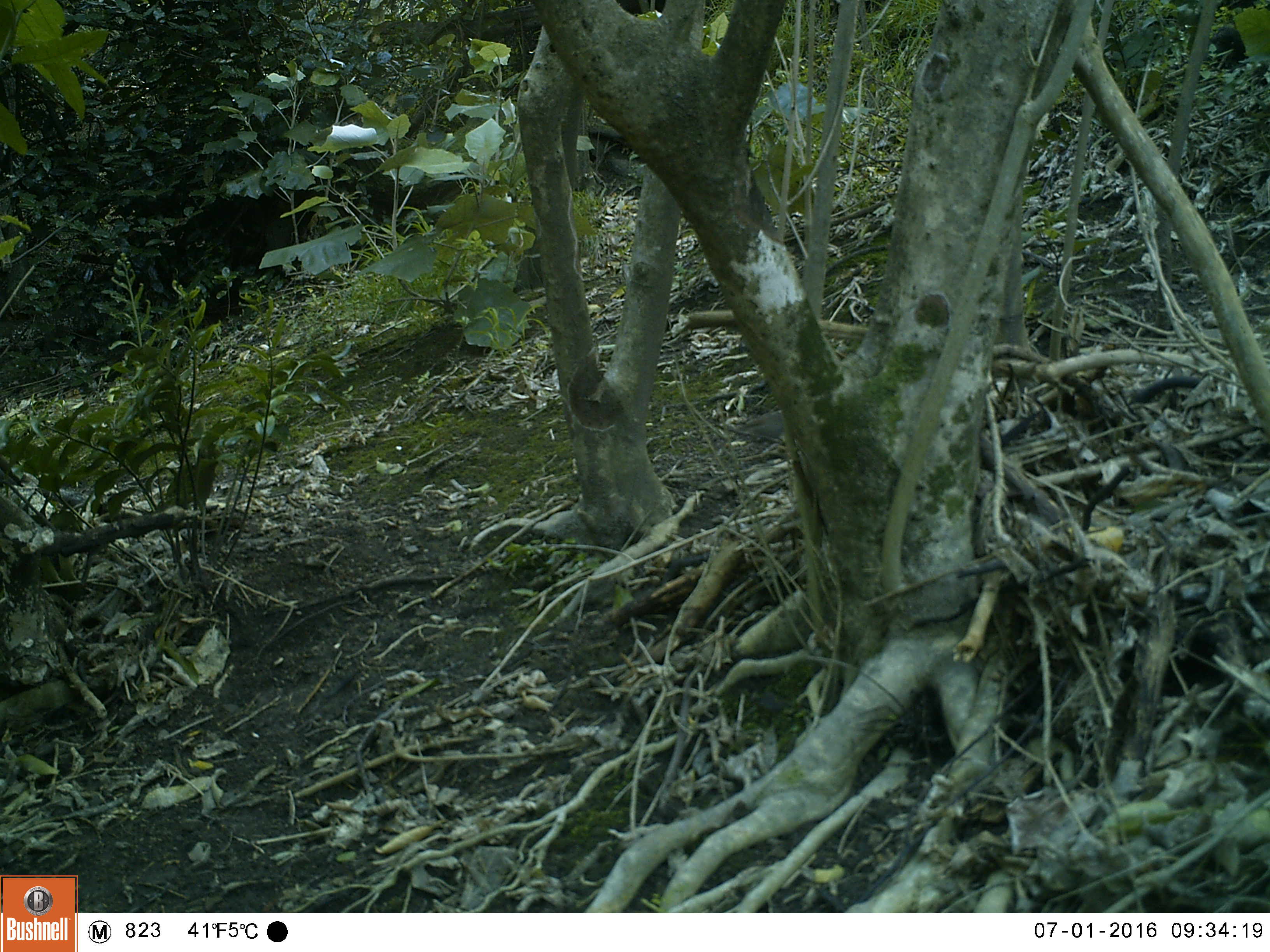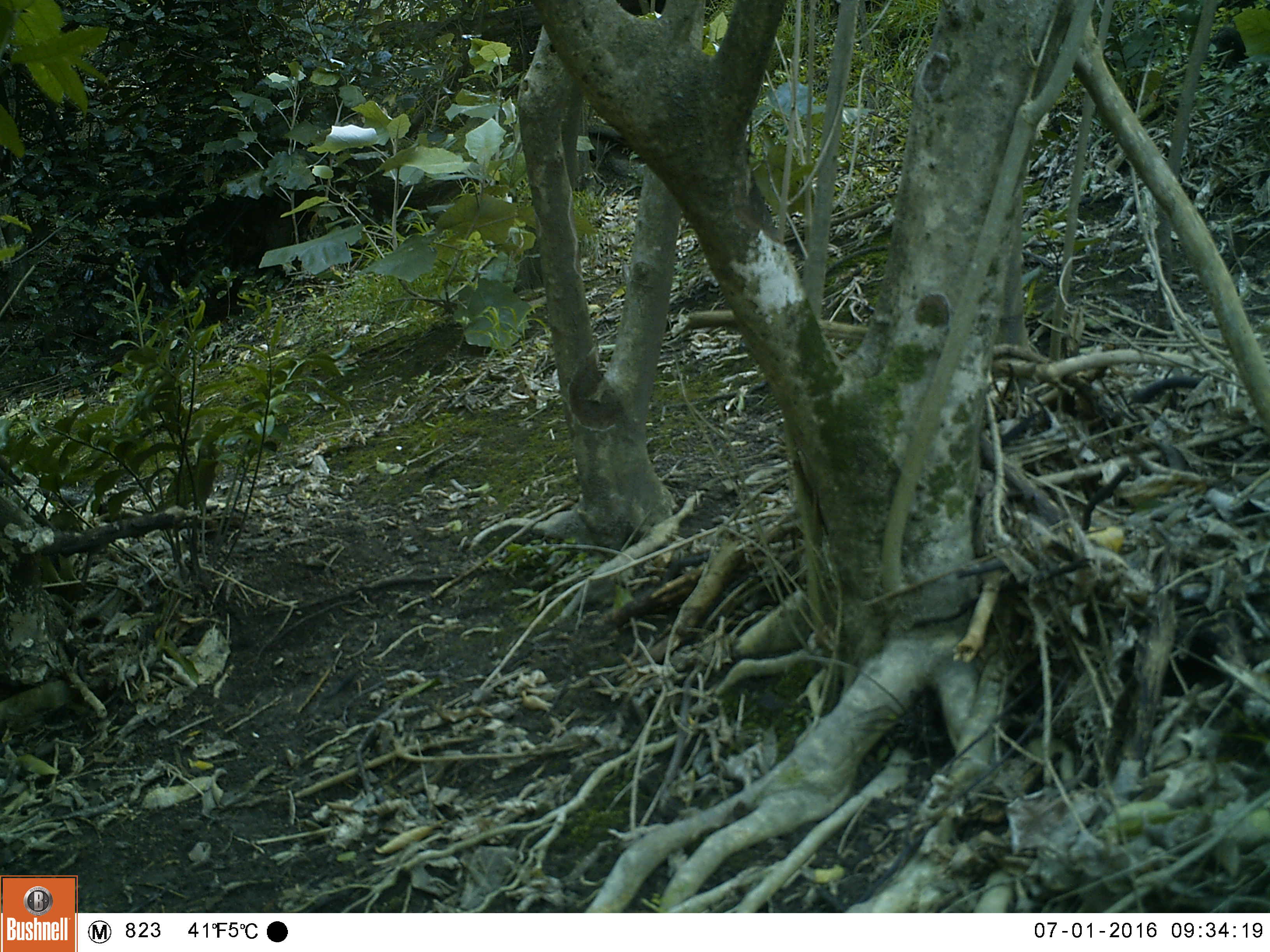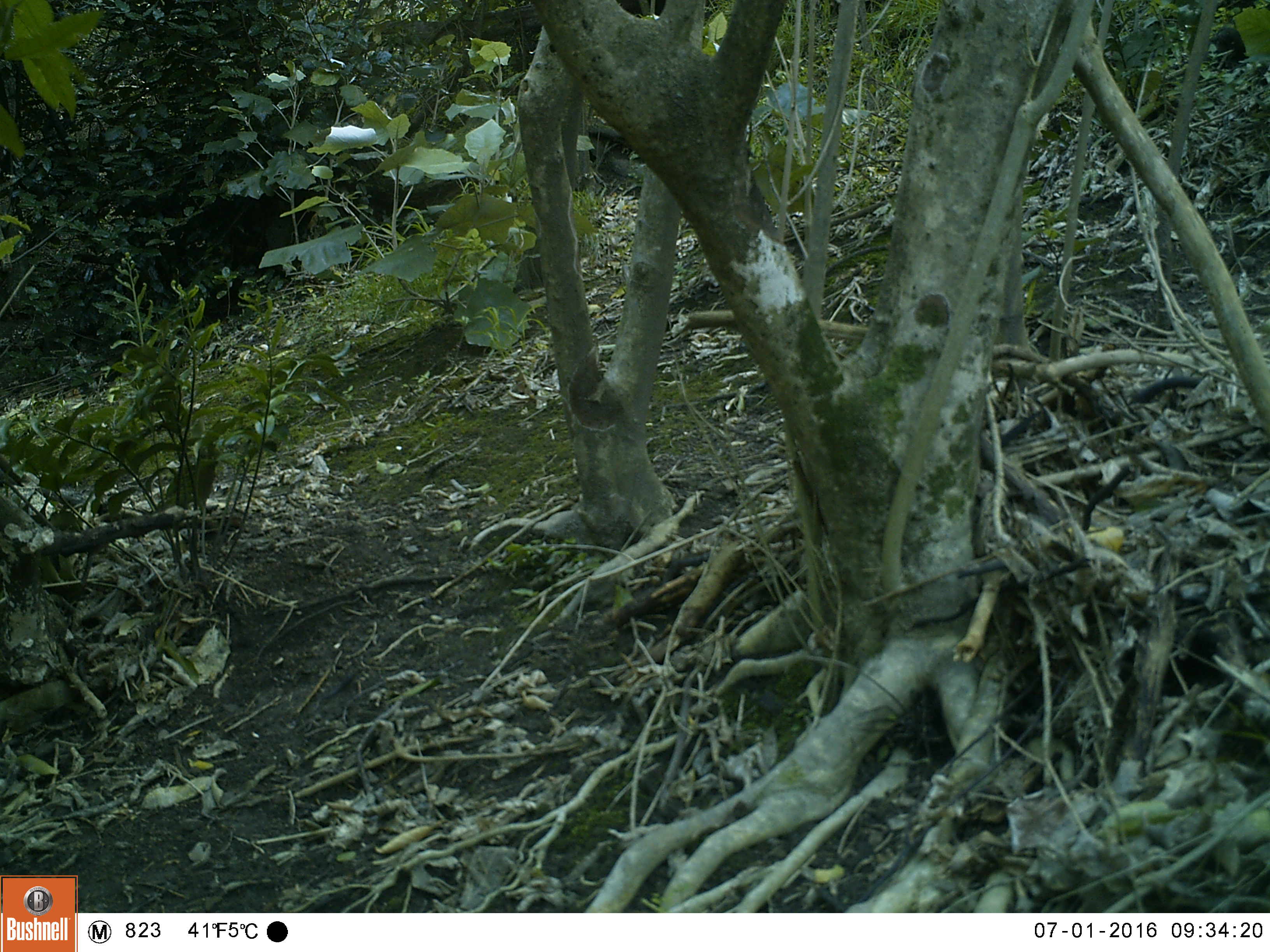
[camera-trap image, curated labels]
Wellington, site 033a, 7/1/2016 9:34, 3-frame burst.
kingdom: Animalia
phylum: Chordata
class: Aves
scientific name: Aves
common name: bird